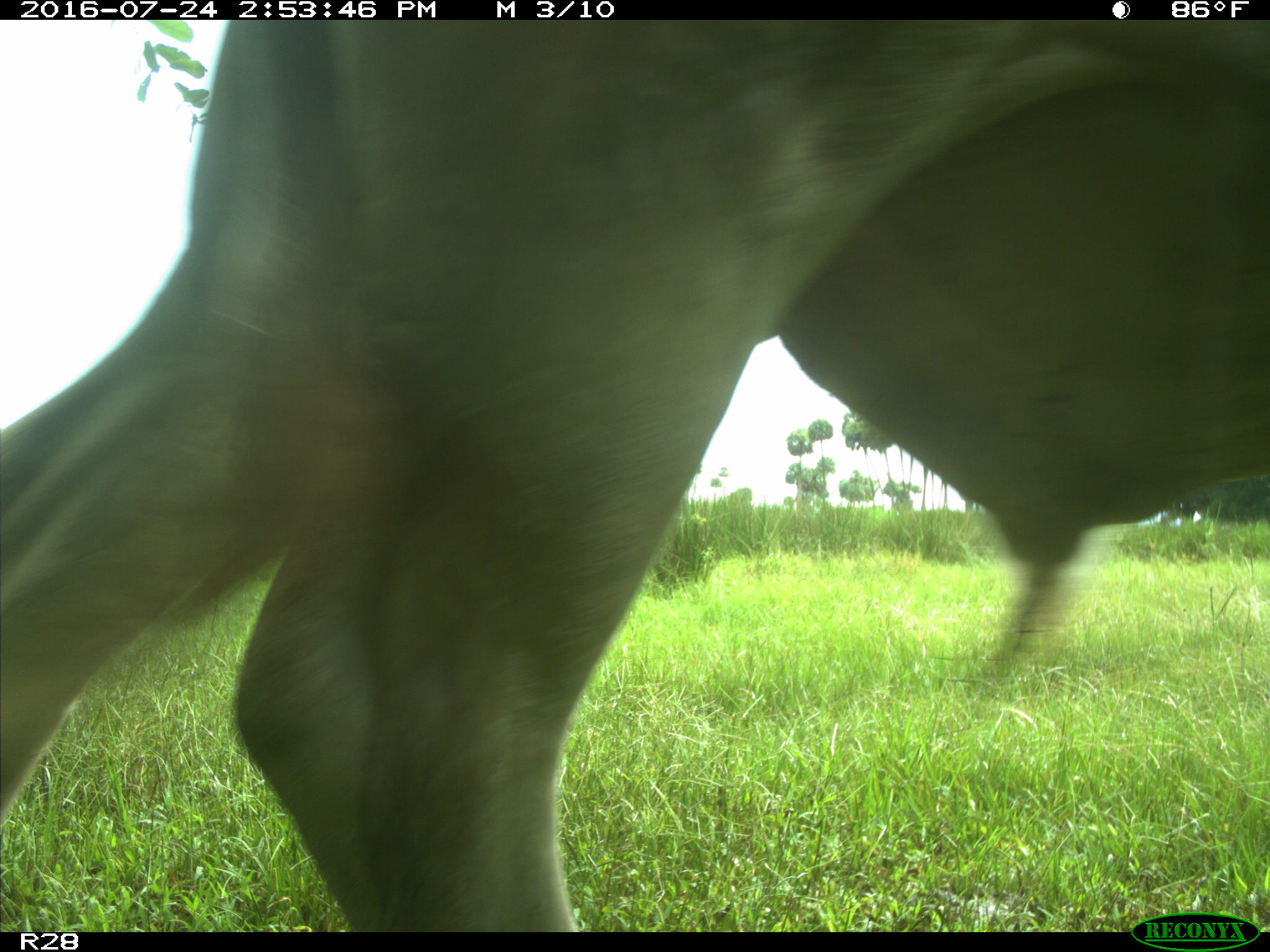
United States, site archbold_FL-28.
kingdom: Animalia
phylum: Chordata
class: Mammalia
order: Artiodactyla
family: Bovidae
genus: Bos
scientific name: Bos taurus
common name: domestic cow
Bos taurus (domestic cow).